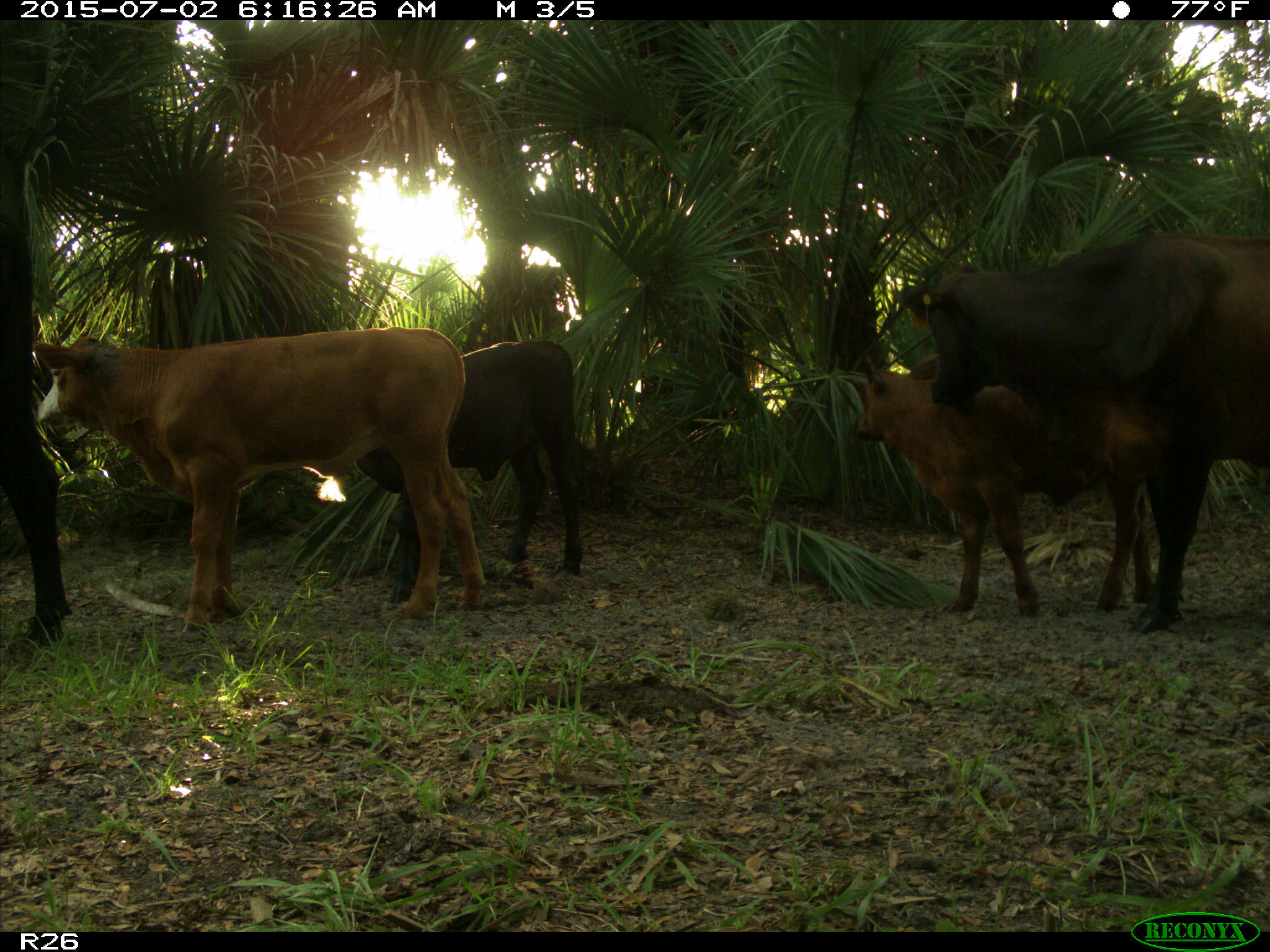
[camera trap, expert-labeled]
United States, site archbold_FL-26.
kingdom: Animalia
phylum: Chordata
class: Mammalia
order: Artiodactyla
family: Bovidae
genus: Bos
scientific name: Bos taurus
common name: domestic cow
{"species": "Bos taurus (domestic cow)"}